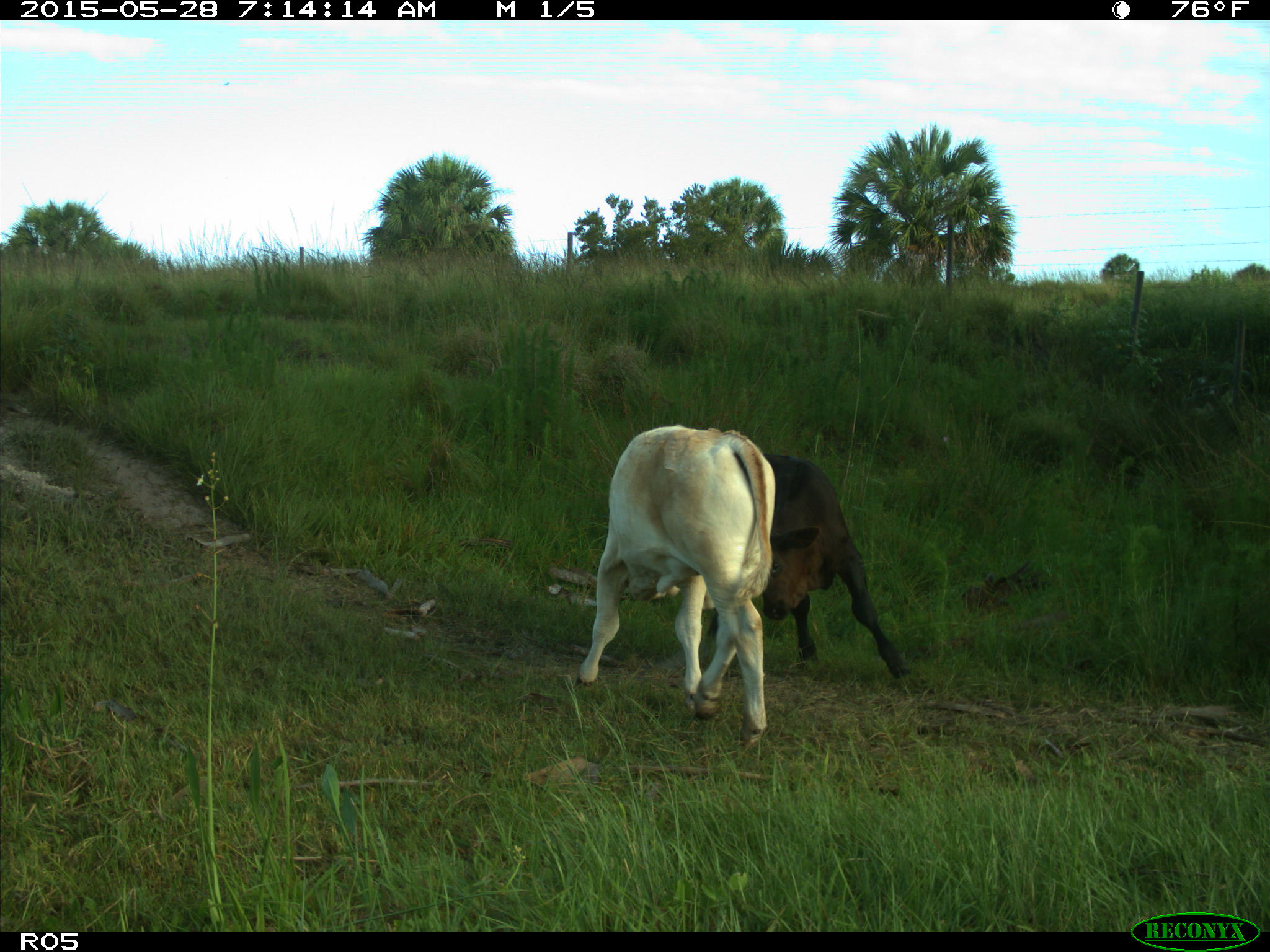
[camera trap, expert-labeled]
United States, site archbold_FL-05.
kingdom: Animalia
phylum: Chordata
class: Mammalia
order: Artiodactyla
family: Bovidae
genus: Bos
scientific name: Bos taurus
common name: domestic cow